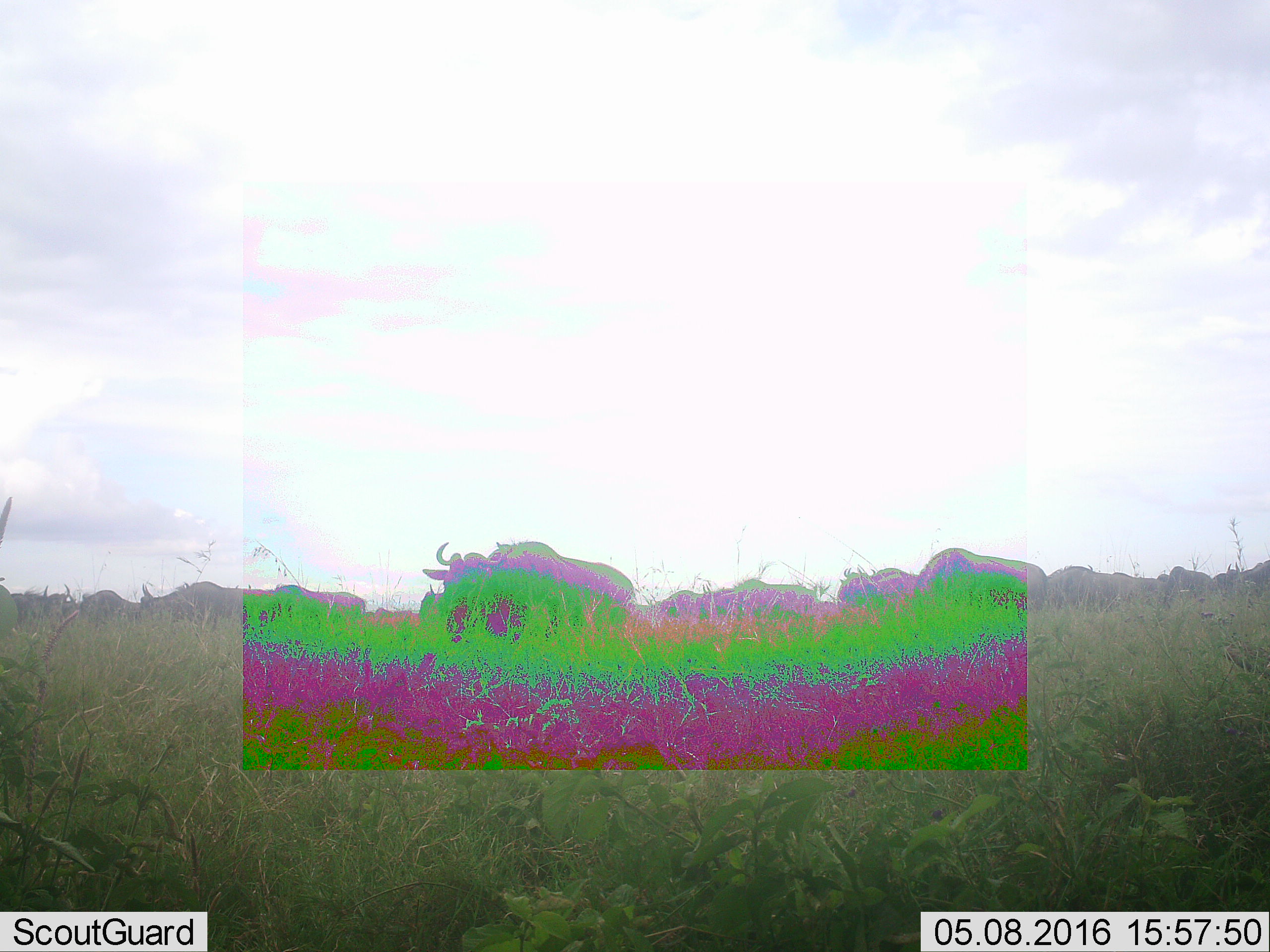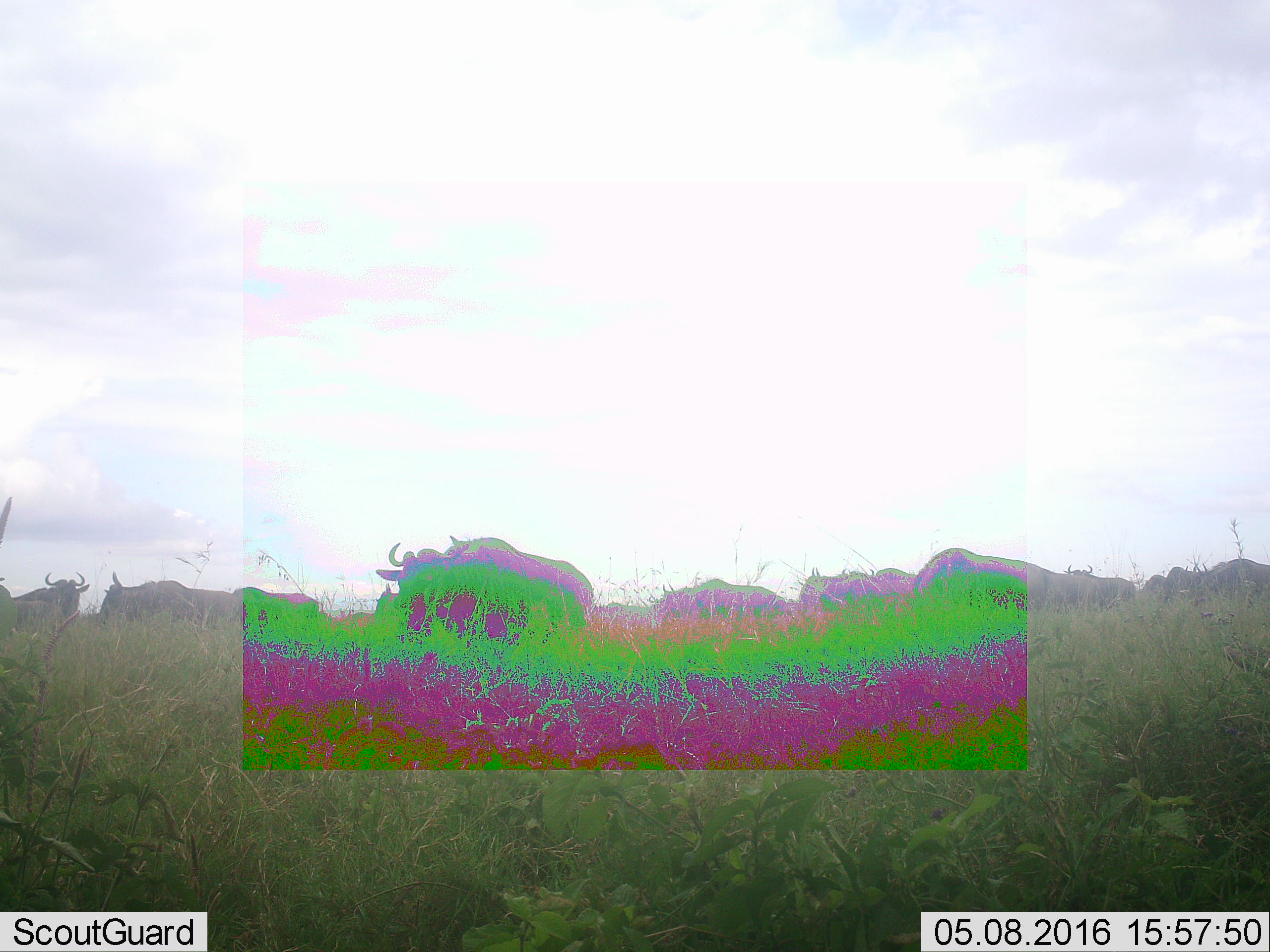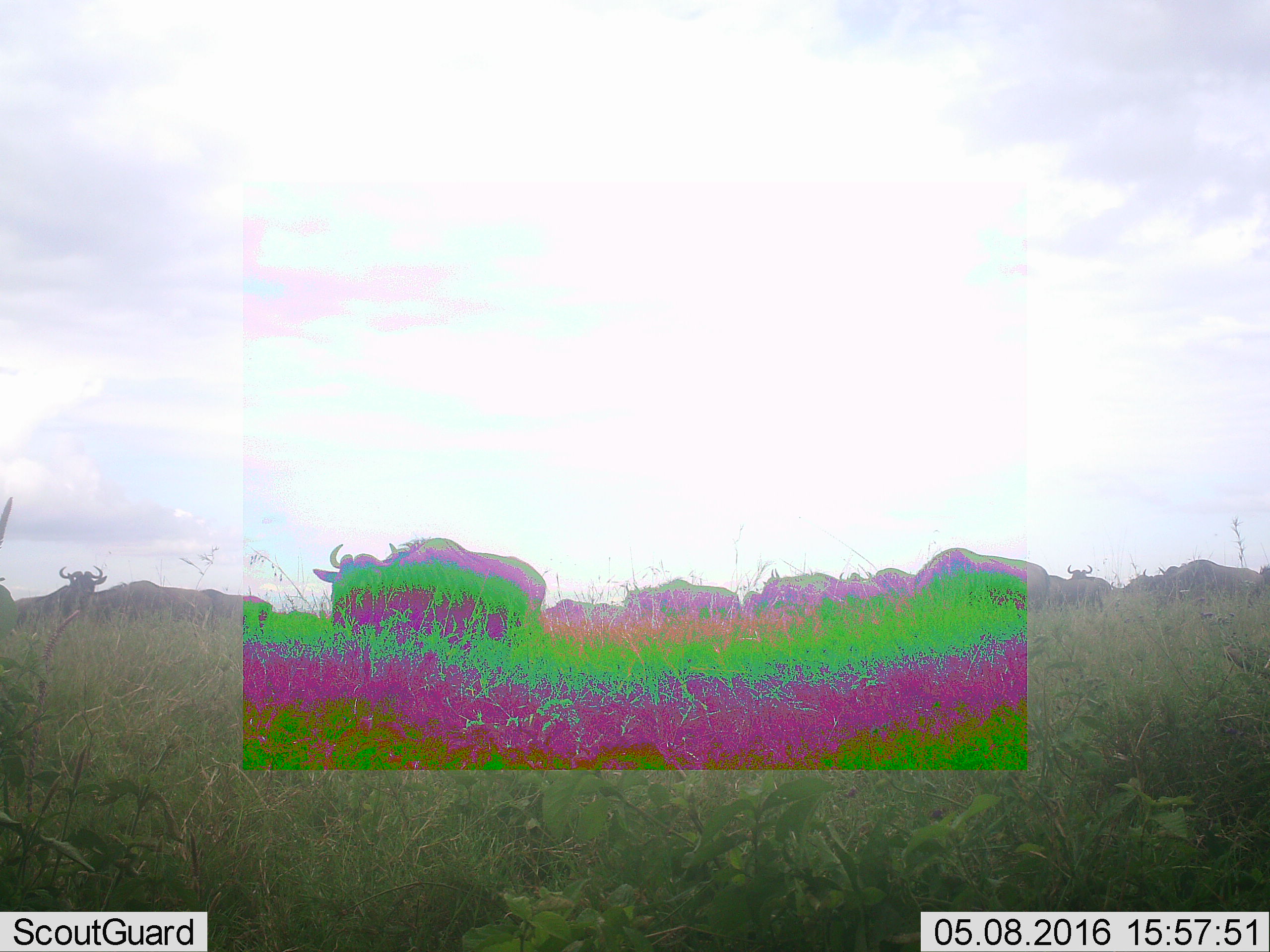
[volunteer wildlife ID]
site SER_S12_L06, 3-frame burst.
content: unidentified animal